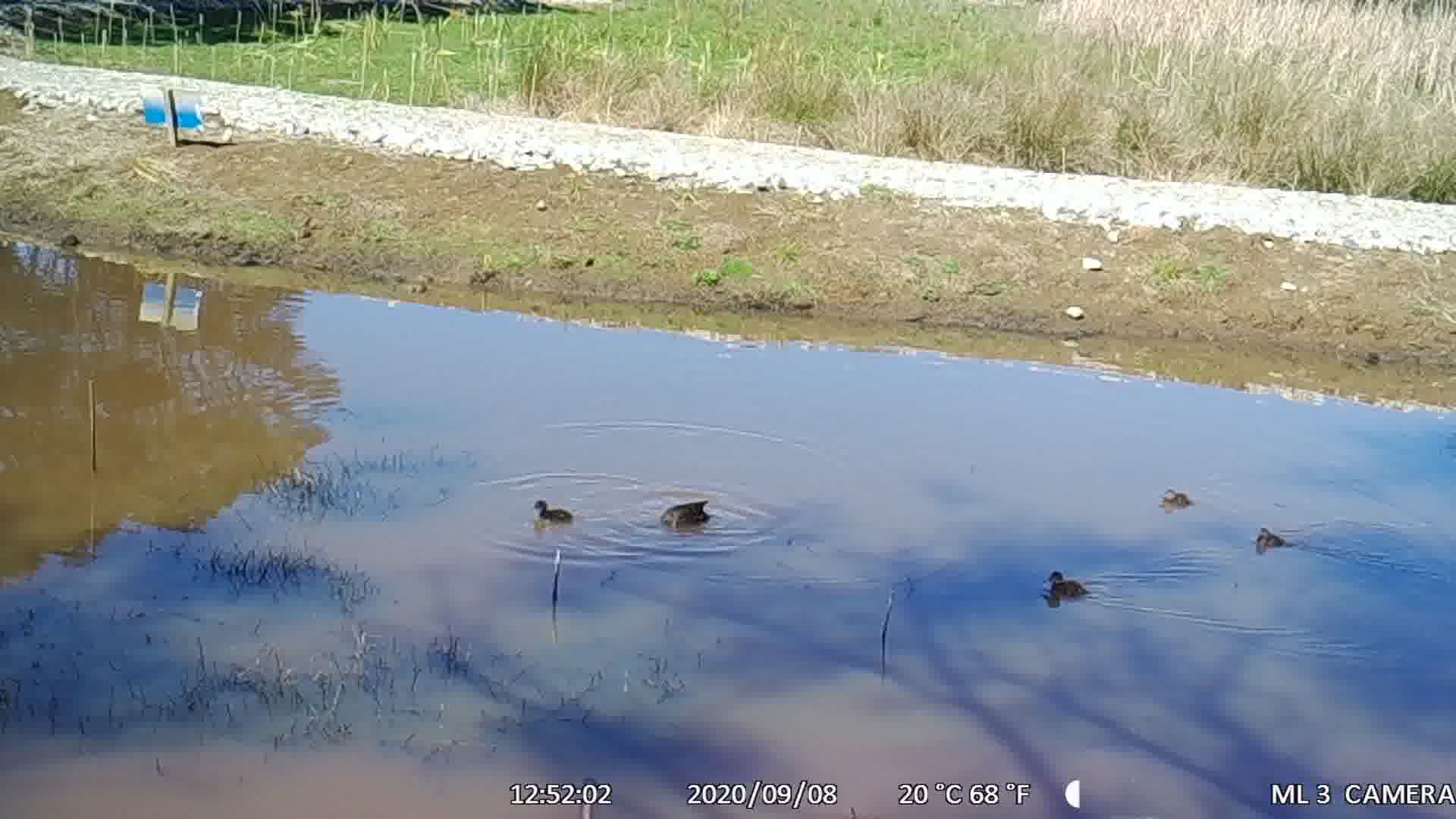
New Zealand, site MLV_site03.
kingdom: Animalia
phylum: Chordata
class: Aves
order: Anseriformes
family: Anatidae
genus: Anas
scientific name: Anas chlorotis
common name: brown teal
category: pateke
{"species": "pateke (brown teal) (Anas chlorotis)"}